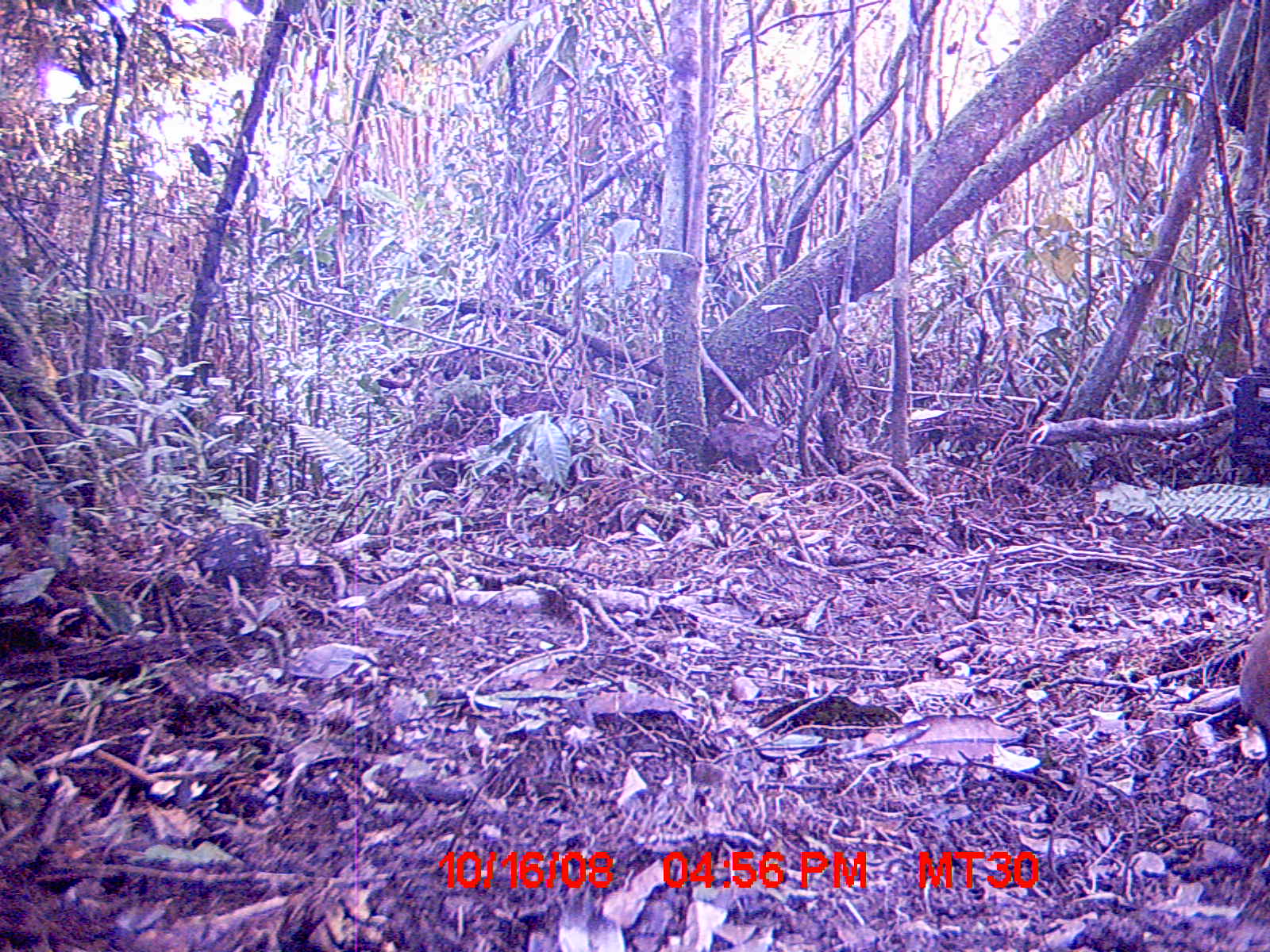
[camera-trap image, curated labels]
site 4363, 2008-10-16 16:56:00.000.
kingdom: Animalia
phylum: Chordata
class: Aves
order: Gruiformes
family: Sarothruridae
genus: Mentocrex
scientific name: Mentocrex kioloides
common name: madagascar wood rail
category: canirallus kioloides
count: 1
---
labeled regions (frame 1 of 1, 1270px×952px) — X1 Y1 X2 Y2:
canirallus kioloides: 1232 618 1270 767